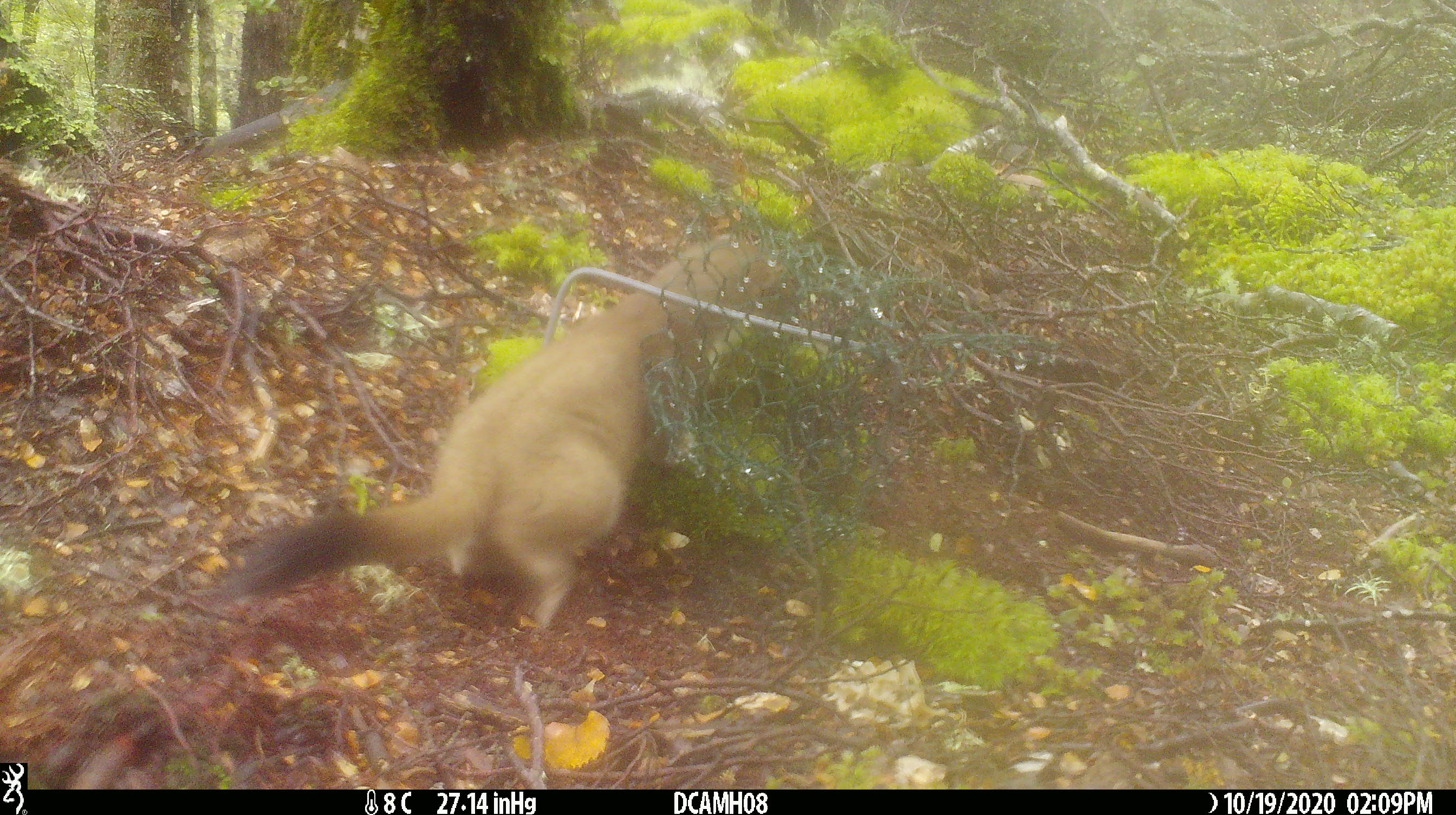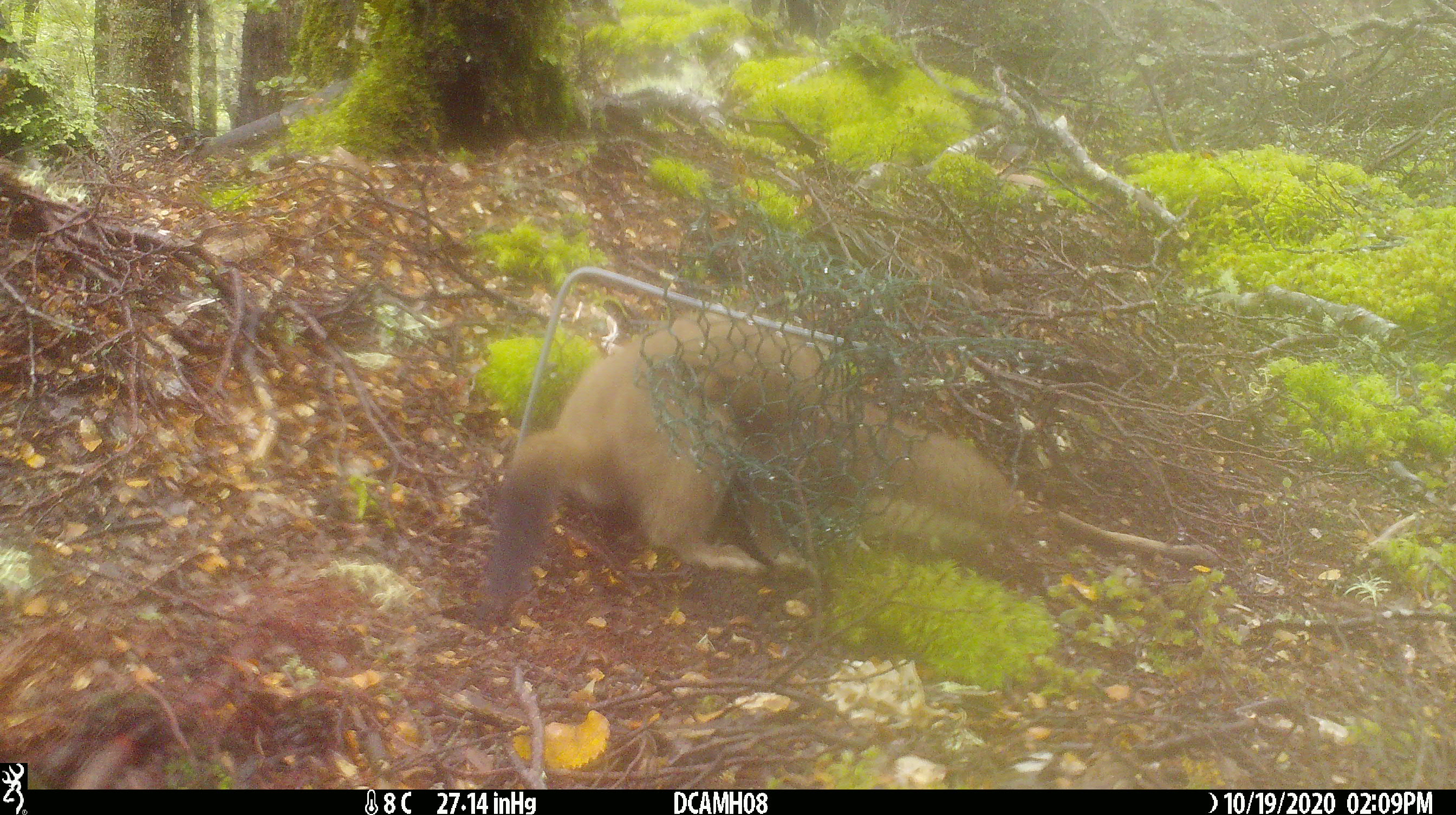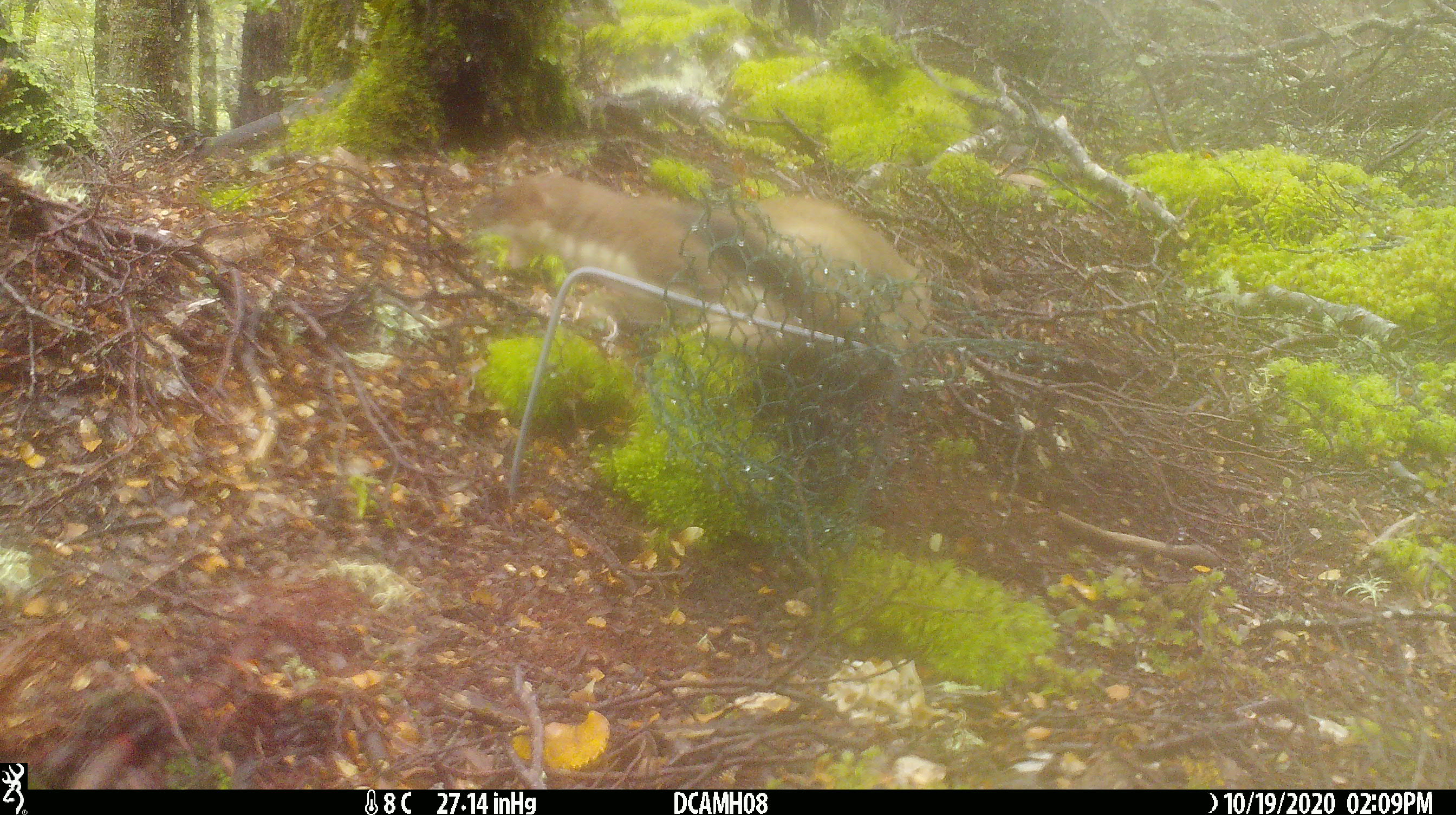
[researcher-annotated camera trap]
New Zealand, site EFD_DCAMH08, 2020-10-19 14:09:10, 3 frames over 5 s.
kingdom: Animalia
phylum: Chordata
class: Mammalia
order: Carnivora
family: Mustelidae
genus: Mustela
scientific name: Mustela erminea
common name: stoat